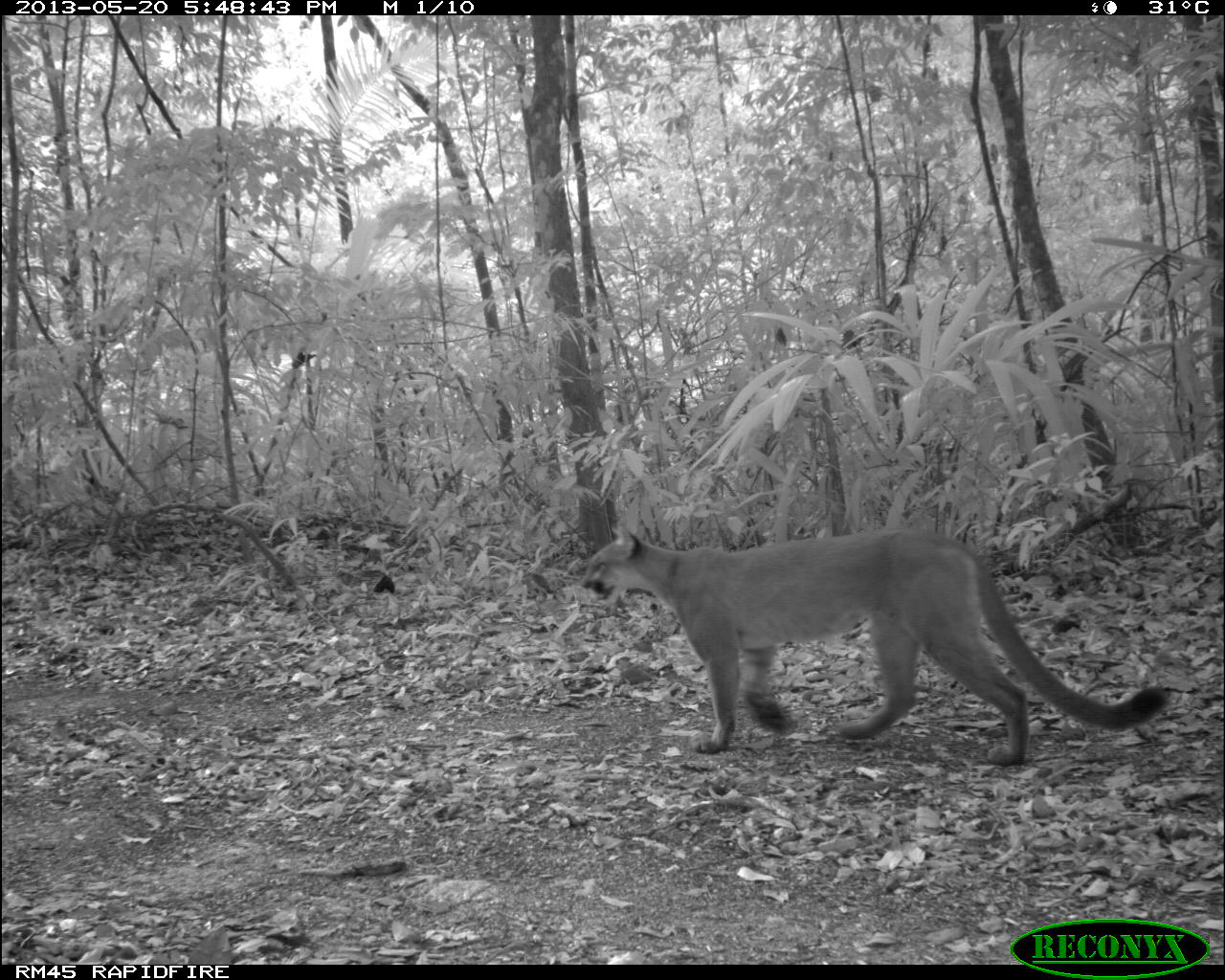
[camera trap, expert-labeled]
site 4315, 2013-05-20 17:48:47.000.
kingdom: Animalia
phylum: Chordata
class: Mammalia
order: Carnivora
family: Felidae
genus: Puma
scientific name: Puma concolor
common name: mountain lion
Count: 1.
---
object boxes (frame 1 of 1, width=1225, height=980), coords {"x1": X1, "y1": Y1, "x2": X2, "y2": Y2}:
puma concolor: {"x1": 579, "y1": 519, "x2": 1168, "y2": 765}